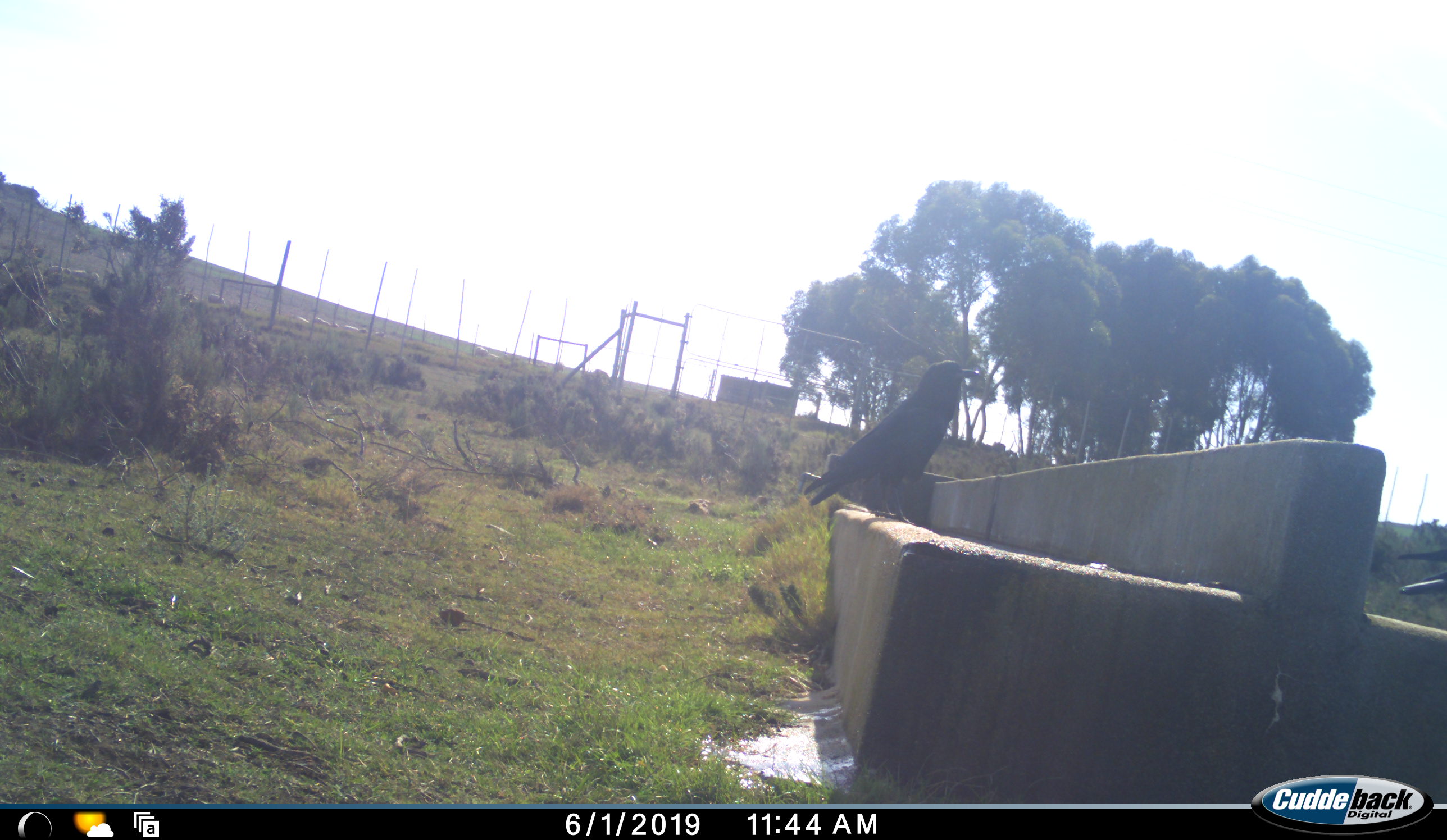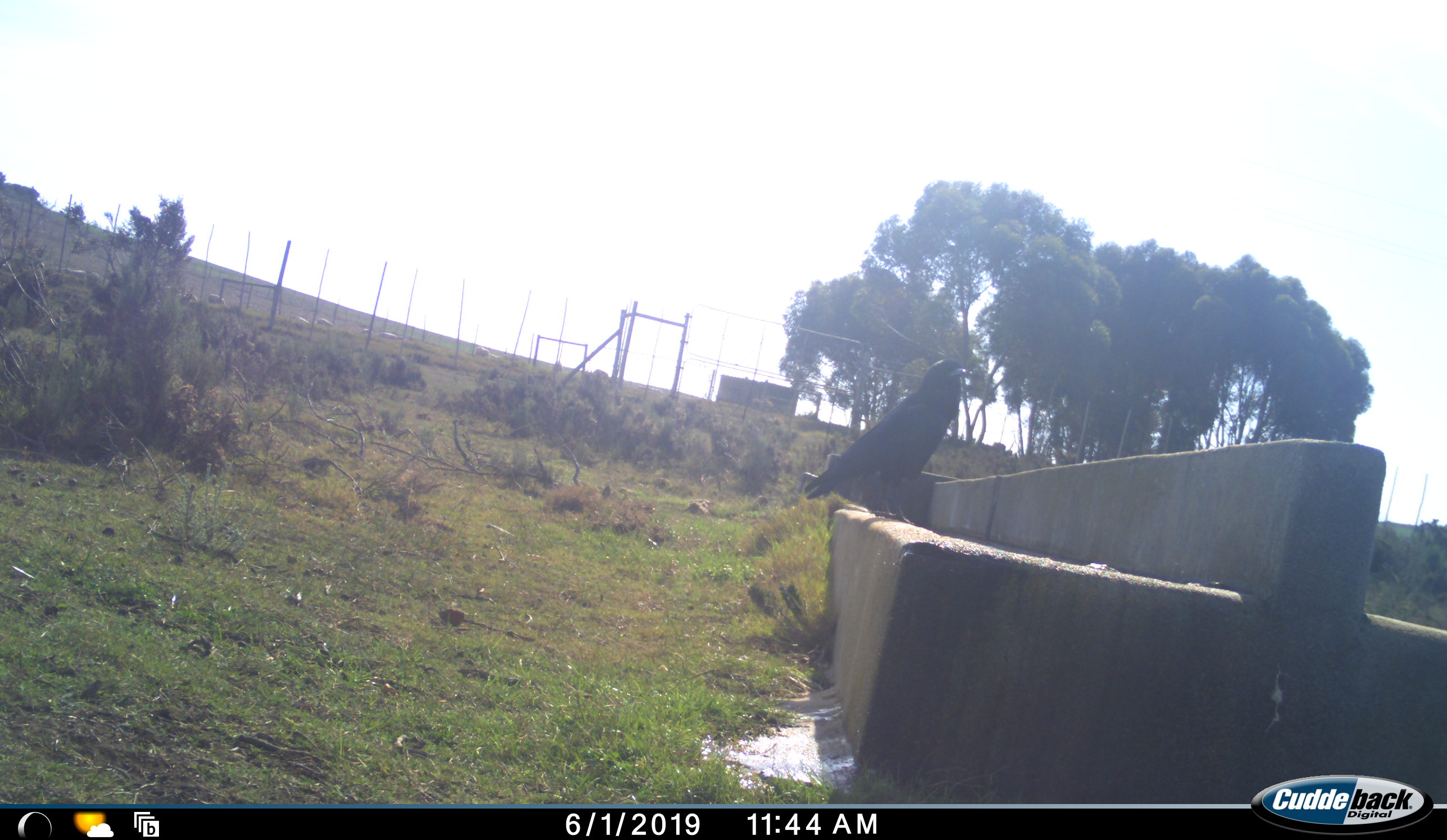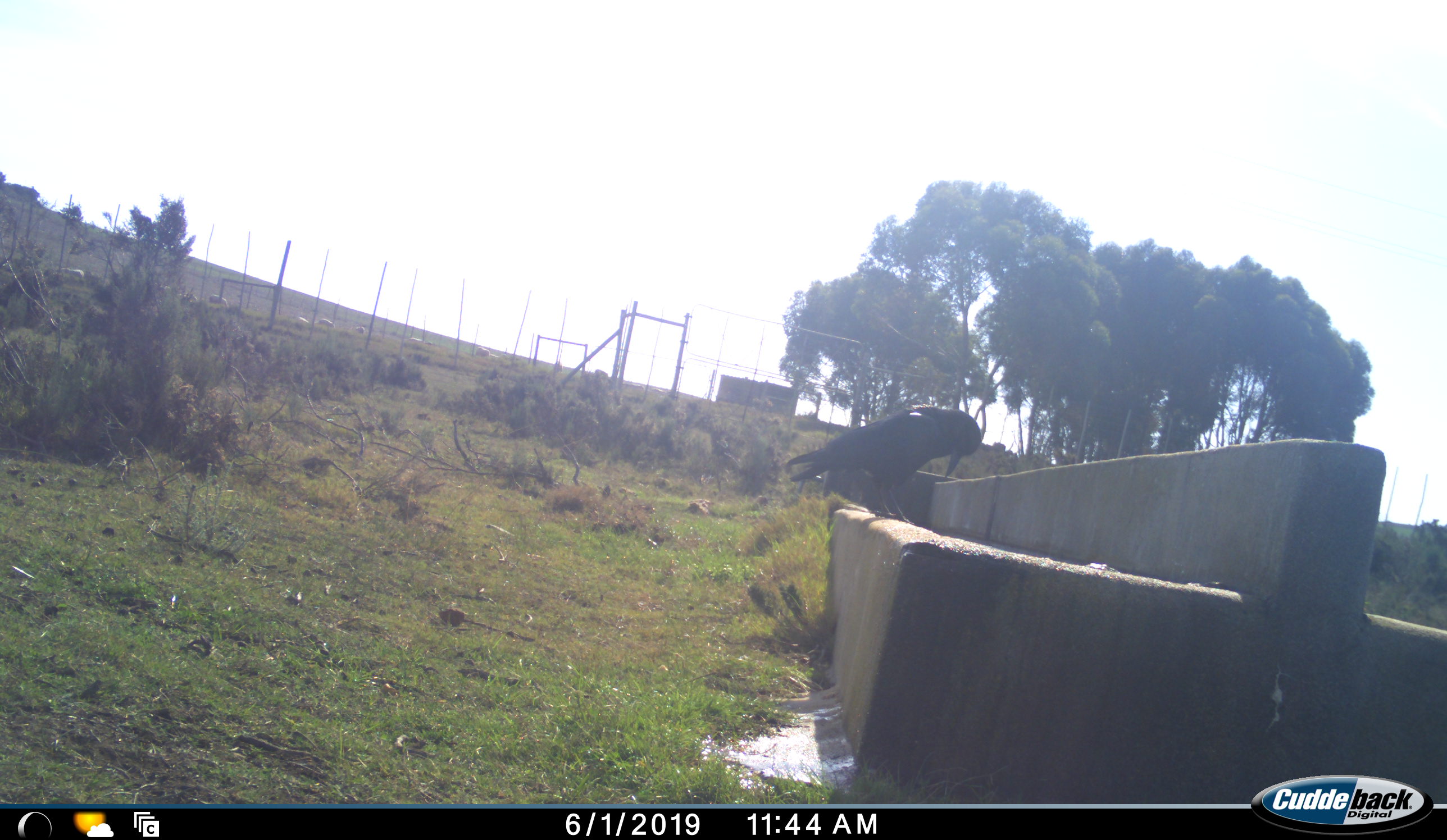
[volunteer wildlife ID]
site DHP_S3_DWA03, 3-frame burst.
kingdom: Animalia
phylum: Chordata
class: Aves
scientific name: Aves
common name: bird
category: birdother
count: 1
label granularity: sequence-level